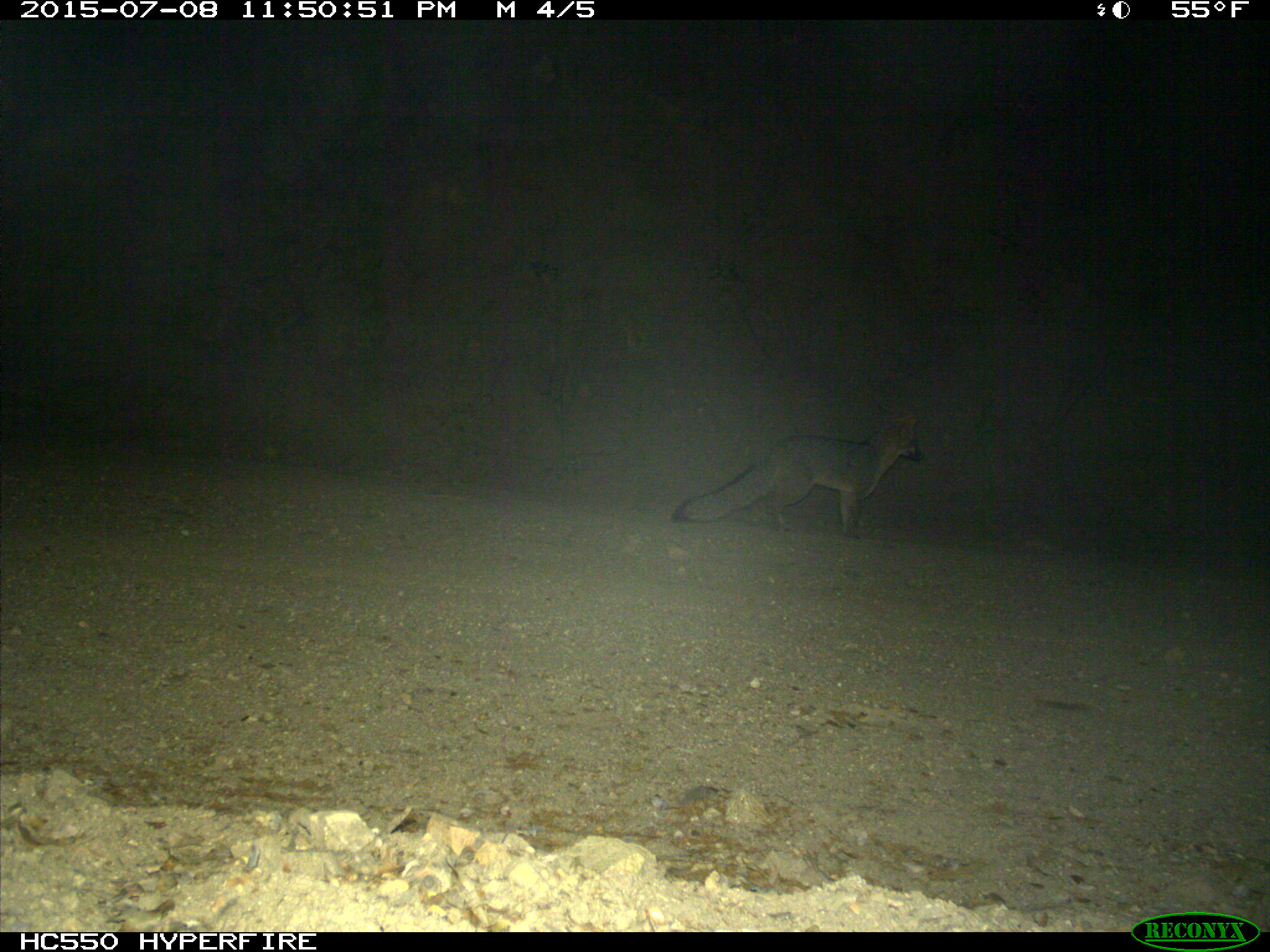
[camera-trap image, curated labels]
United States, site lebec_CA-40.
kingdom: Animalia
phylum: Chordata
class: Mammalia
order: Carnivora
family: Canidae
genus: Urocyon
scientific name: Urocyon cinereoargenteus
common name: gray fox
Urocyon cinereoargenteus (gray fox).